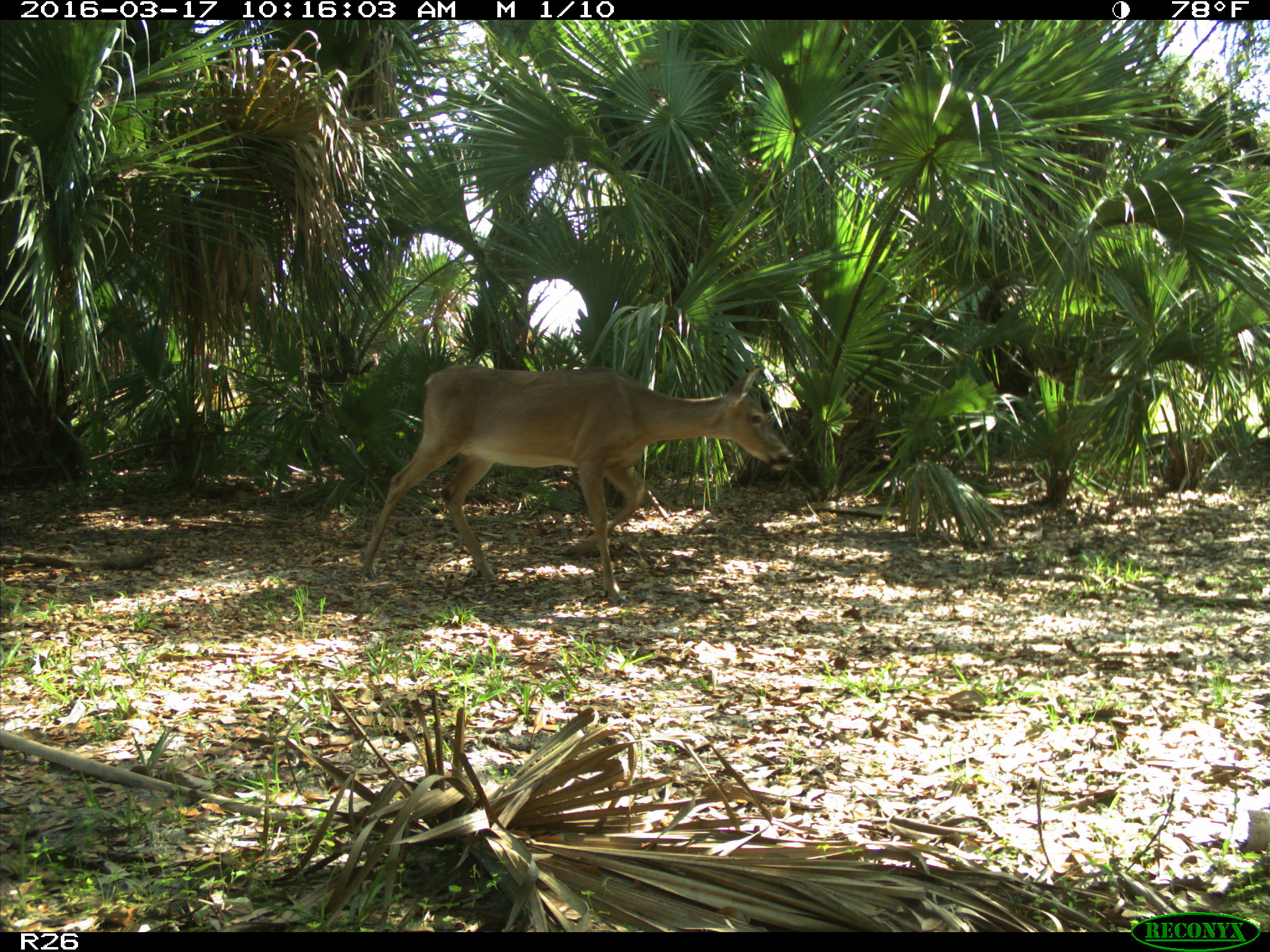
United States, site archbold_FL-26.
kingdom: Animalia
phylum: Chordata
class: Mammalia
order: Artiodactyla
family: Cervidae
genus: Odocoileus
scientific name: Odocoileus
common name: deer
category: unidentified deer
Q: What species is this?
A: Unidentified deer (deer) (Odocoileus).